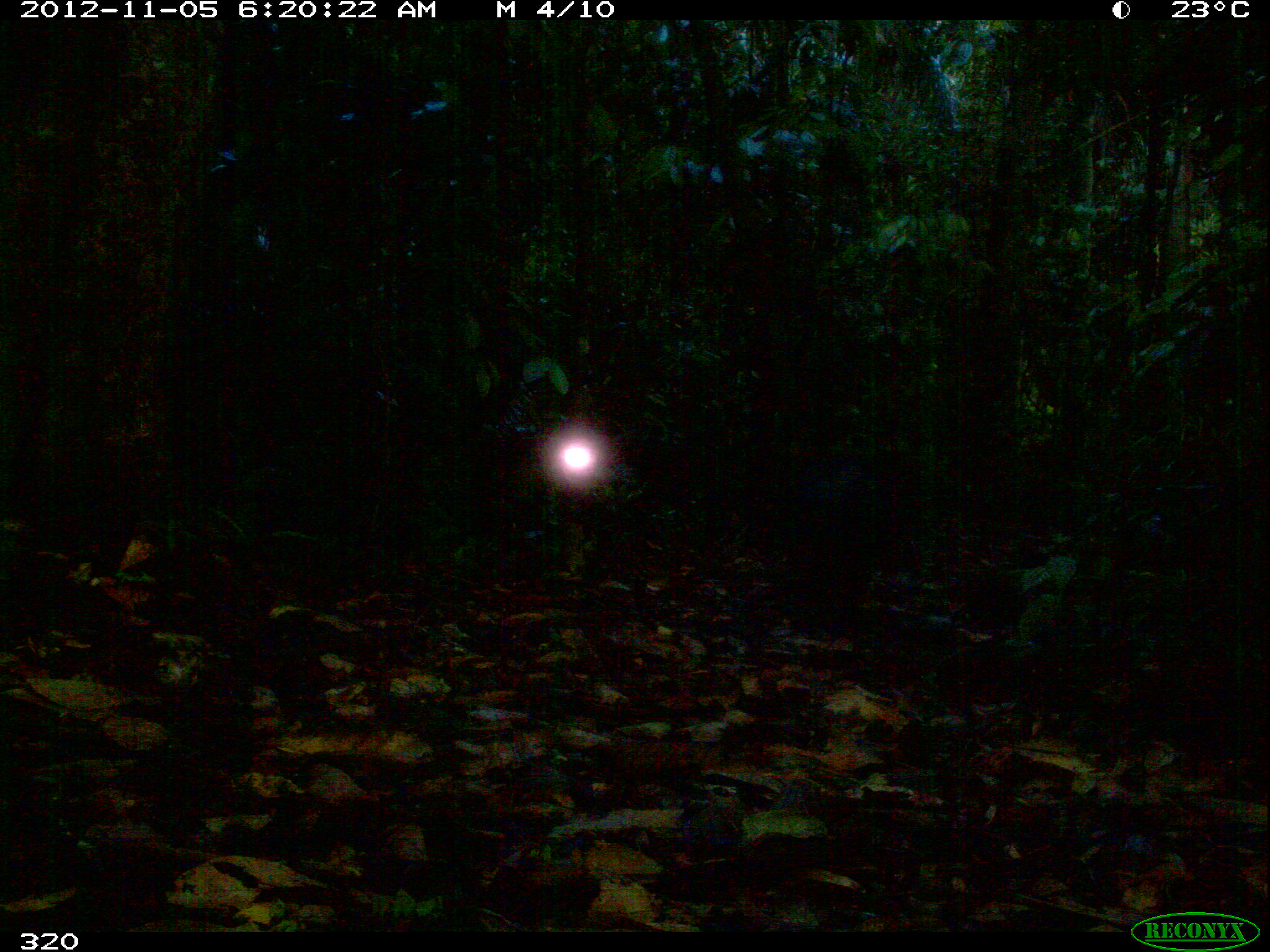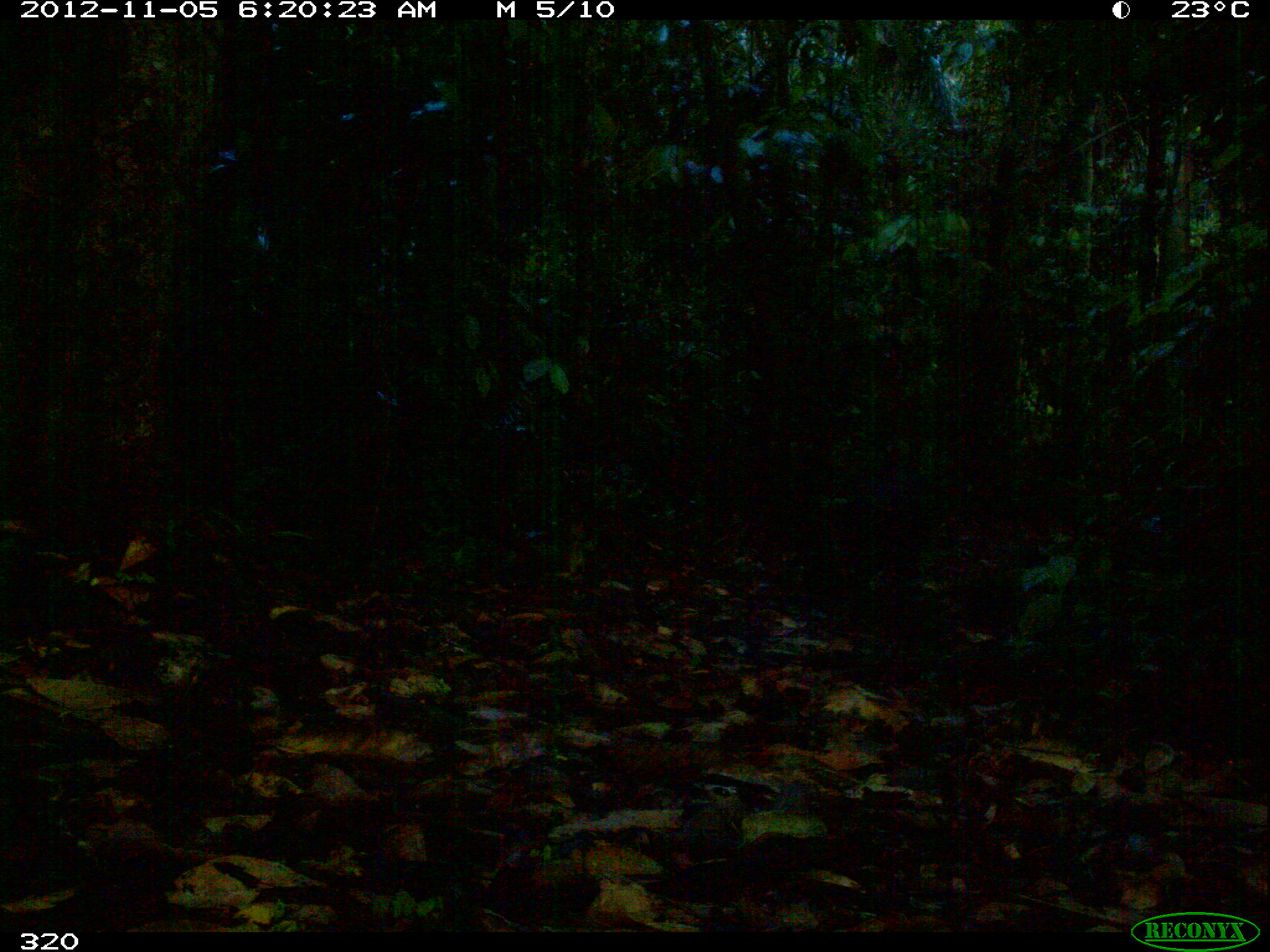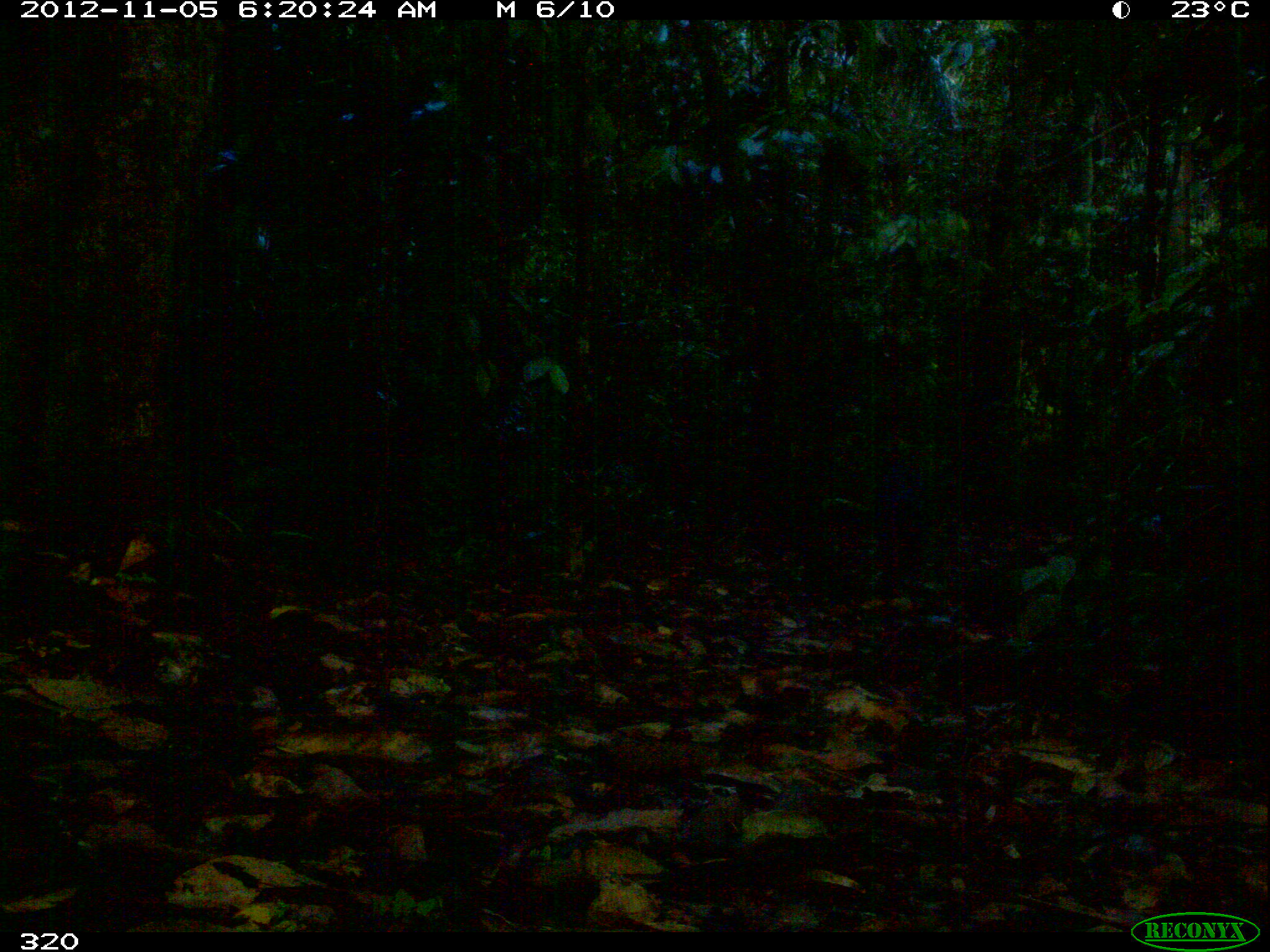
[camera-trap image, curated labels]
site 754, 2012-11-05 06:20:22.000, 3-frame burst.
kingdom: Animalia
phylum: Chordata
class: Mammalia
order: Artiodactyla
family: Tayassuidae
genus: Tayassu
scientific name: Tayassu pecari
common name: white-lipped peccary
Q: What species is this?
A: Tayassu pecari (white-lipped peccary).